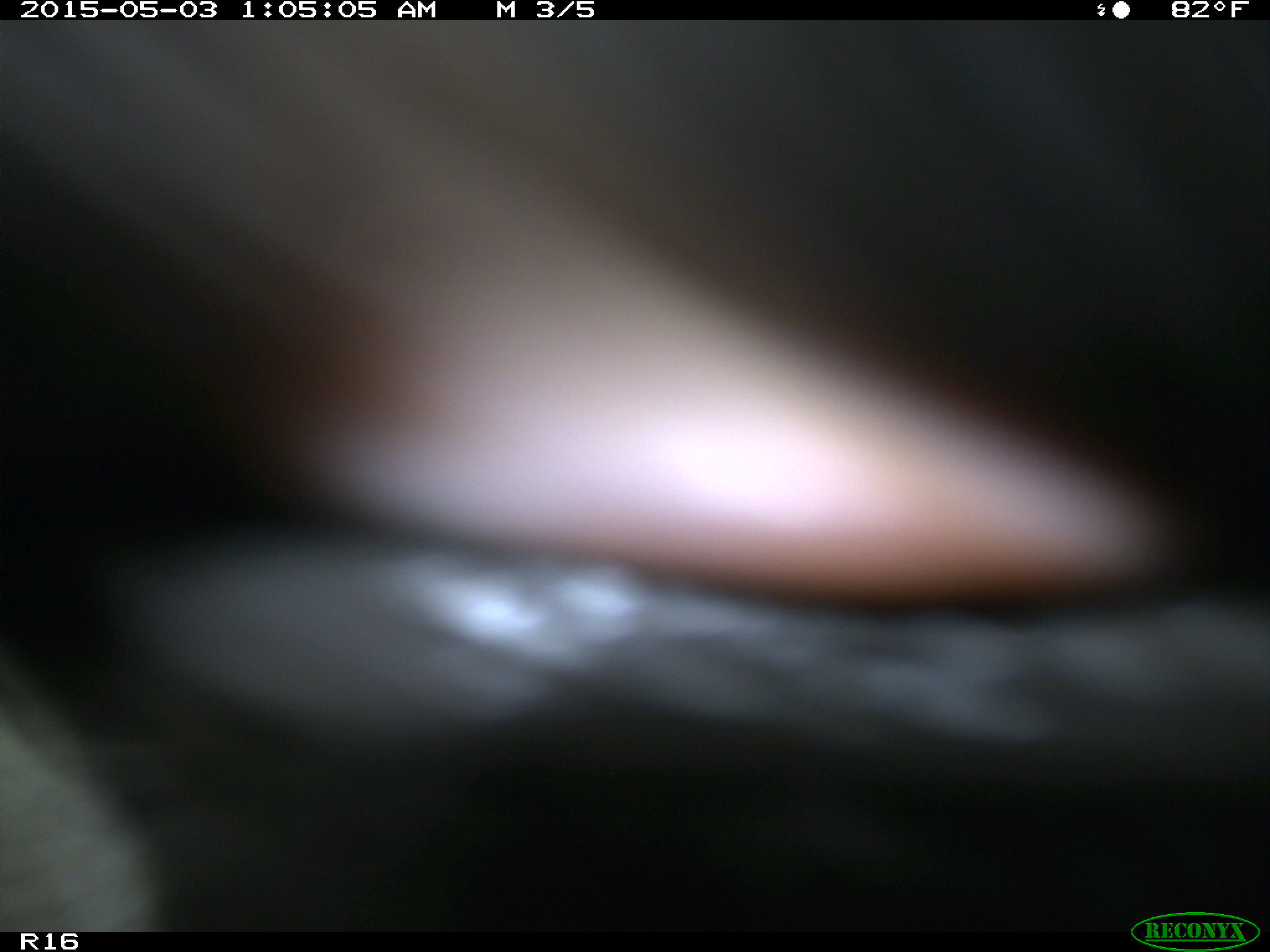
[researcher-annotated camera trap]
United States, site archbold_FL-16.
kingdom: Animalia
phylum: Chordata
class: Mammalia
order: Artiodactyla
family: Bovidae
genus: Bos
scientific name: Bos taurus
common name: domestic cow